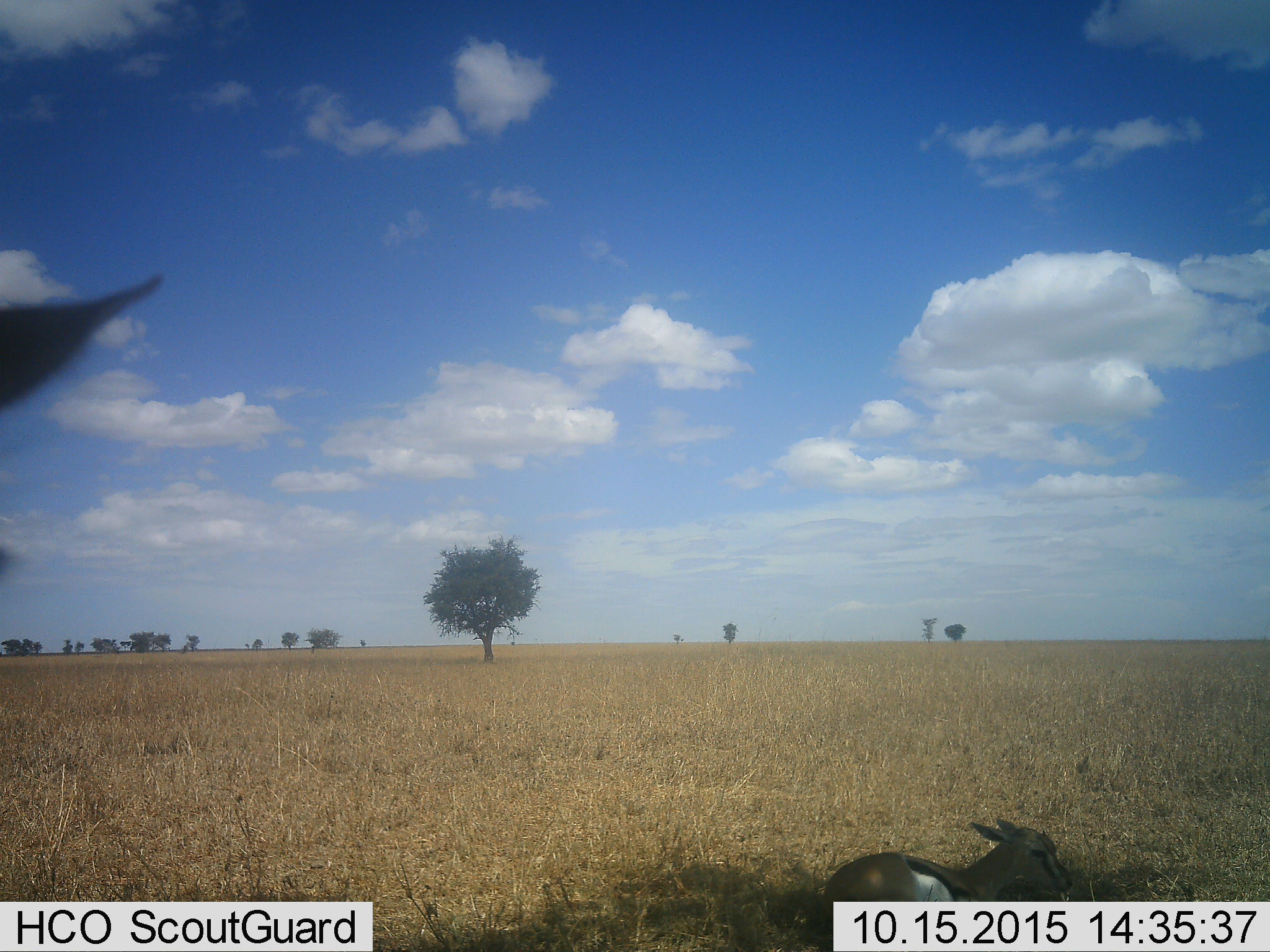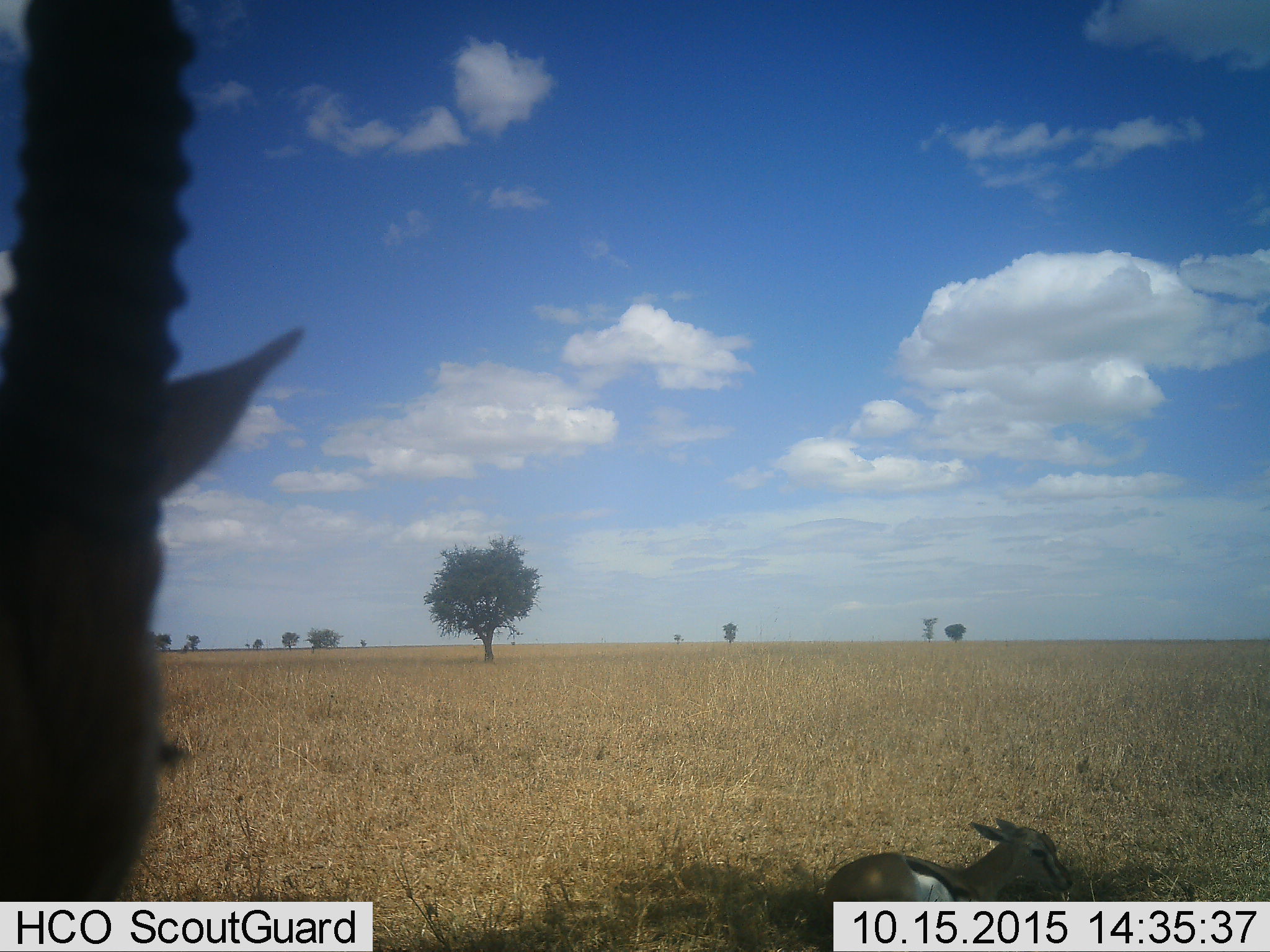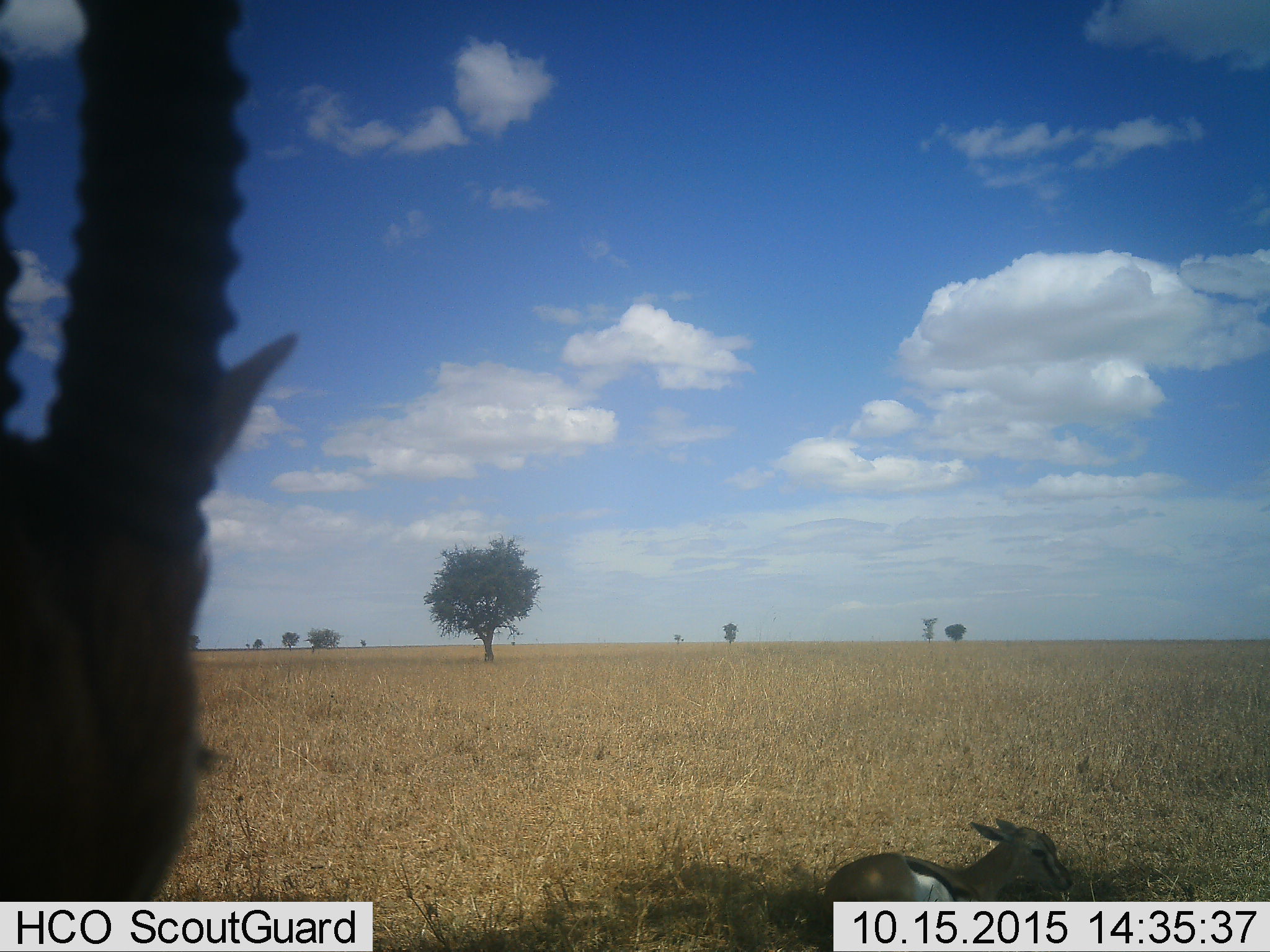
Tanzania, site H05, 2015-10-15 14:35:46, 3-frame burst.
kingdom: Animalia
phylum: Chordata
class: Mammalia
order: Artiodactyla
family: Bovidae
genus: Eudorcas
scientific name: Eudorcas thomsonii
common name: thomson's gazelle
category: gazellethomsons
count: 2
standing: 62%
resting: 100%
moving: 25%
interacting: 0%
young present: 50%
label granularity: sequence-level